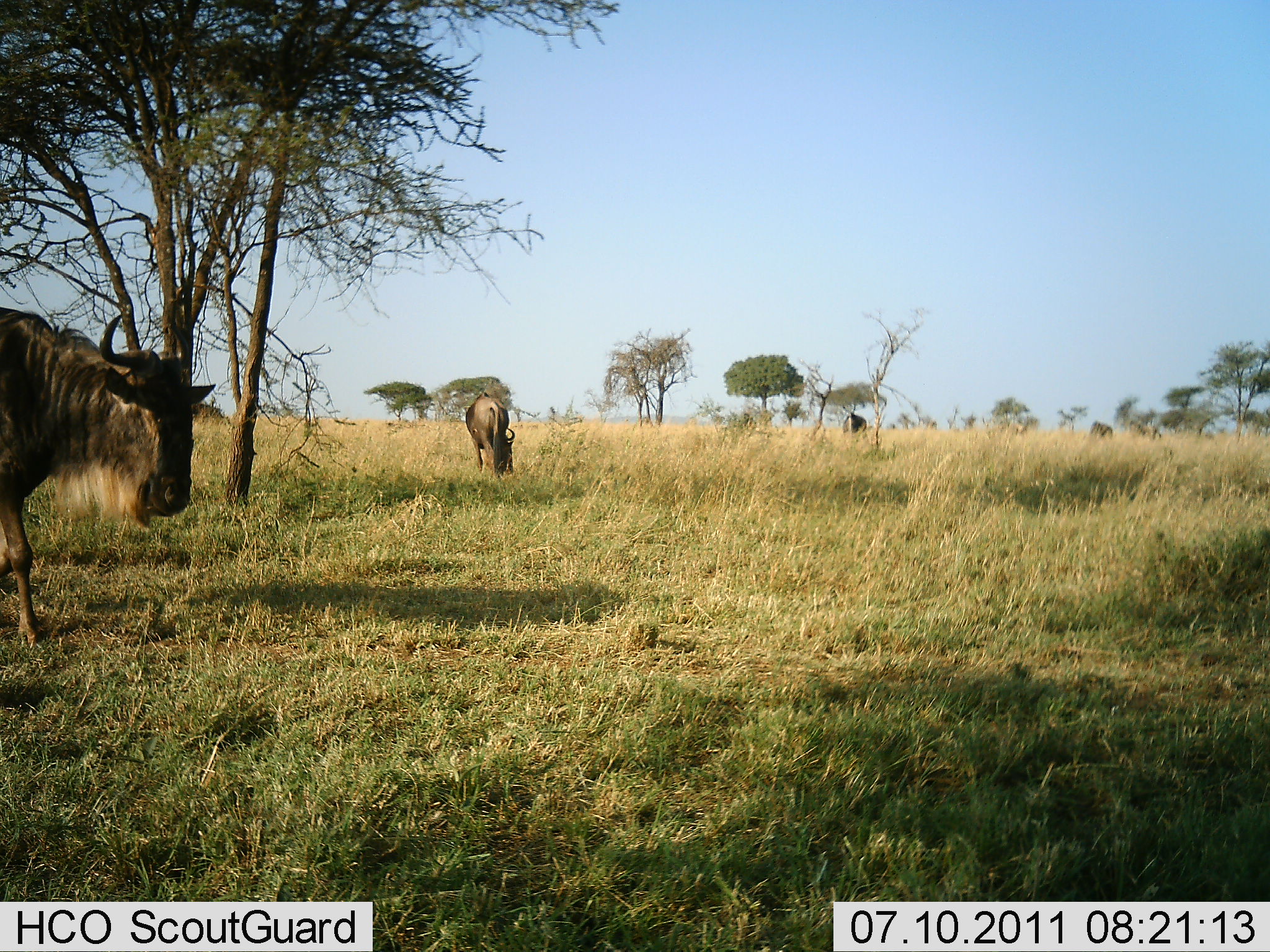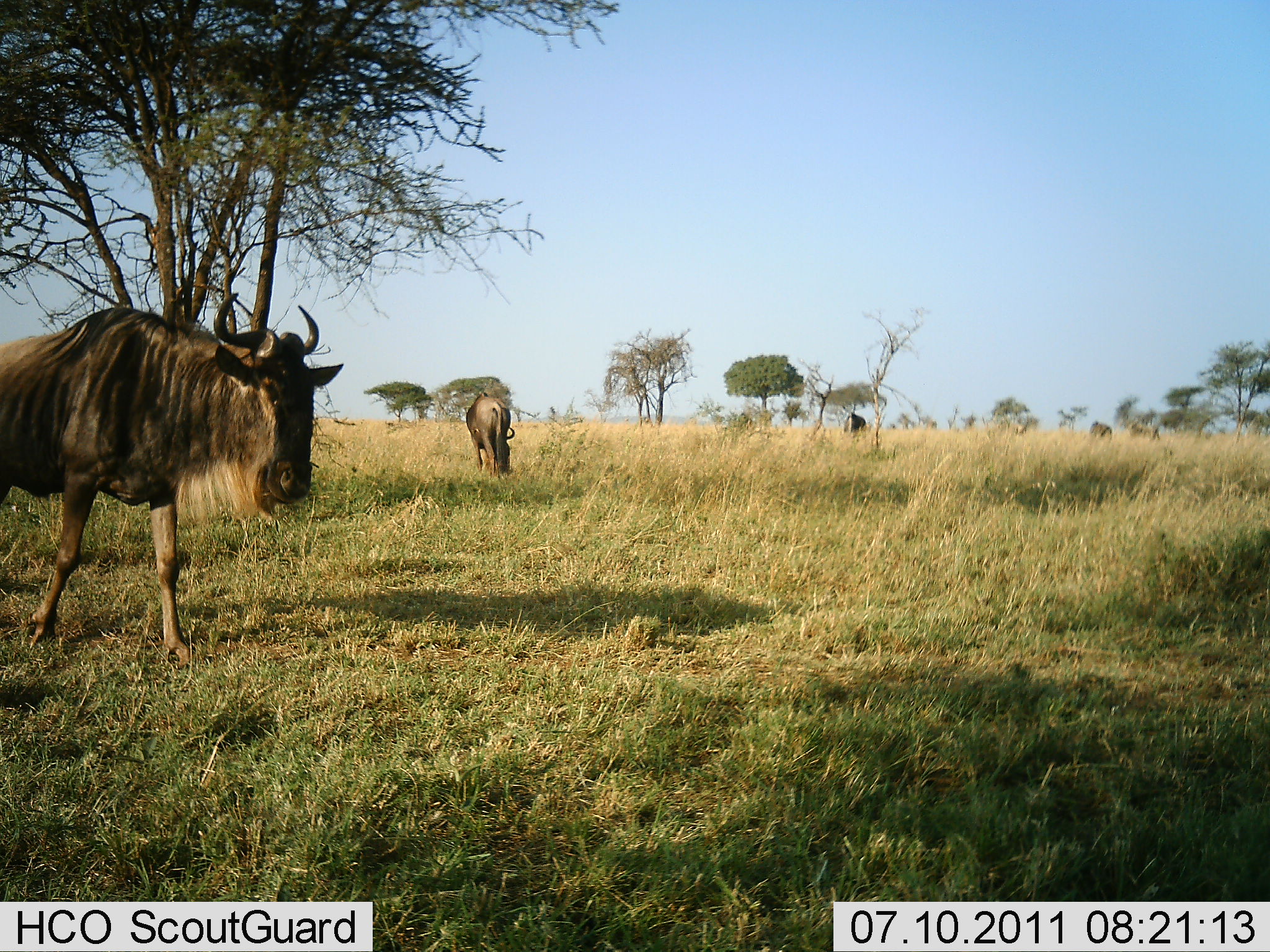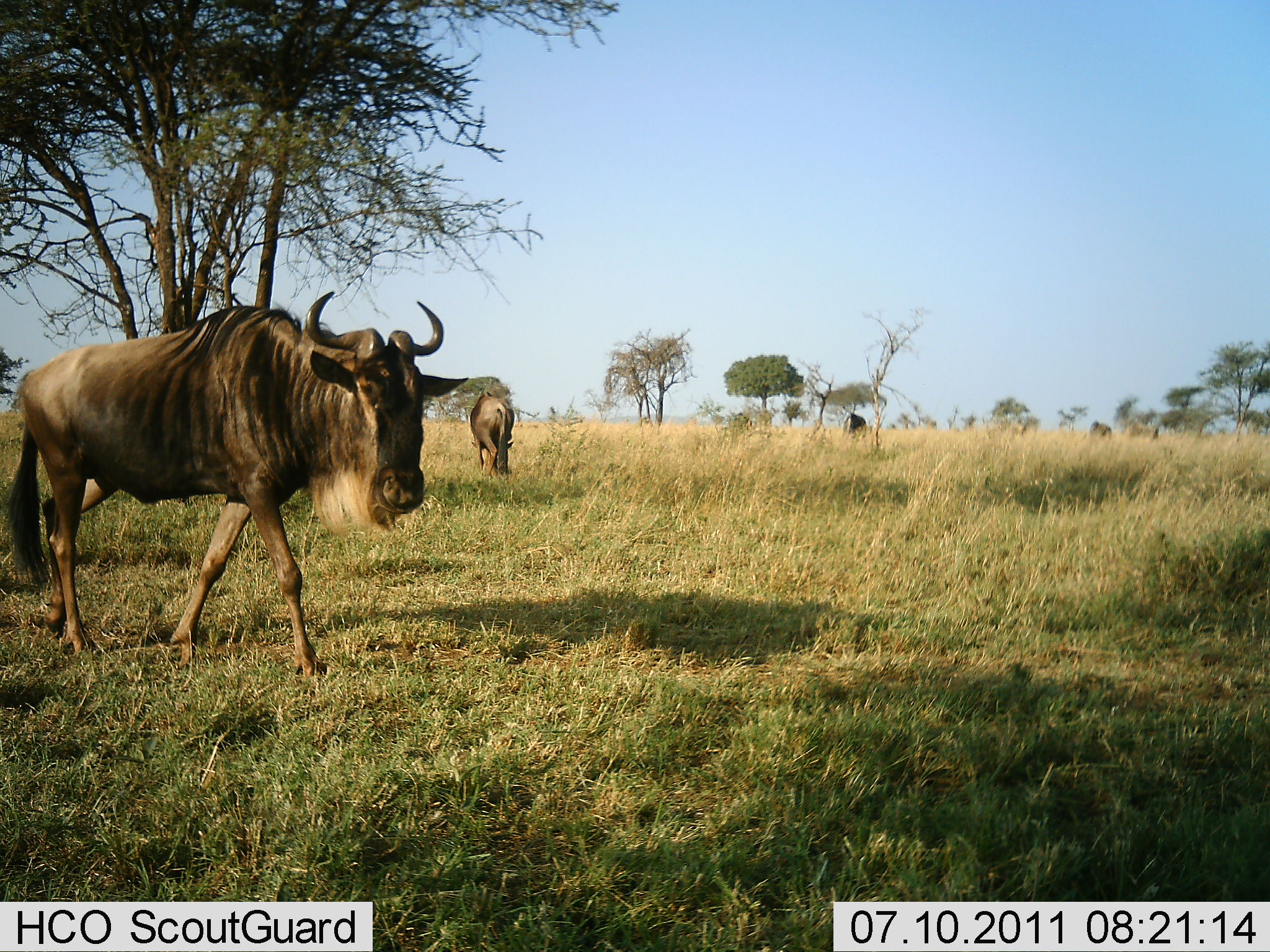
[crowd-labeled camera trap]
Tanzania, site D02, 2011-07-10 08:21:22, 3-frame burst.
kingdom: Animalia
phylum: Chordata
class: Mammalia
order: Artiodactyla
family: Bovidae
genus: Connochaetes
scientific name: Connochaetes taurinus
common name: blue wildebeest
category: wildebeest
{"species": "wildebeest (blue wildebeest) (Connochaetes taurinus)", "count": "5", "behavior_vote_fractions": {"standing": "64%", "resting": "0%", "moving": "73%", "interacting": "0%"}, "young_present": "0%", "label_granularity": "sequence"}